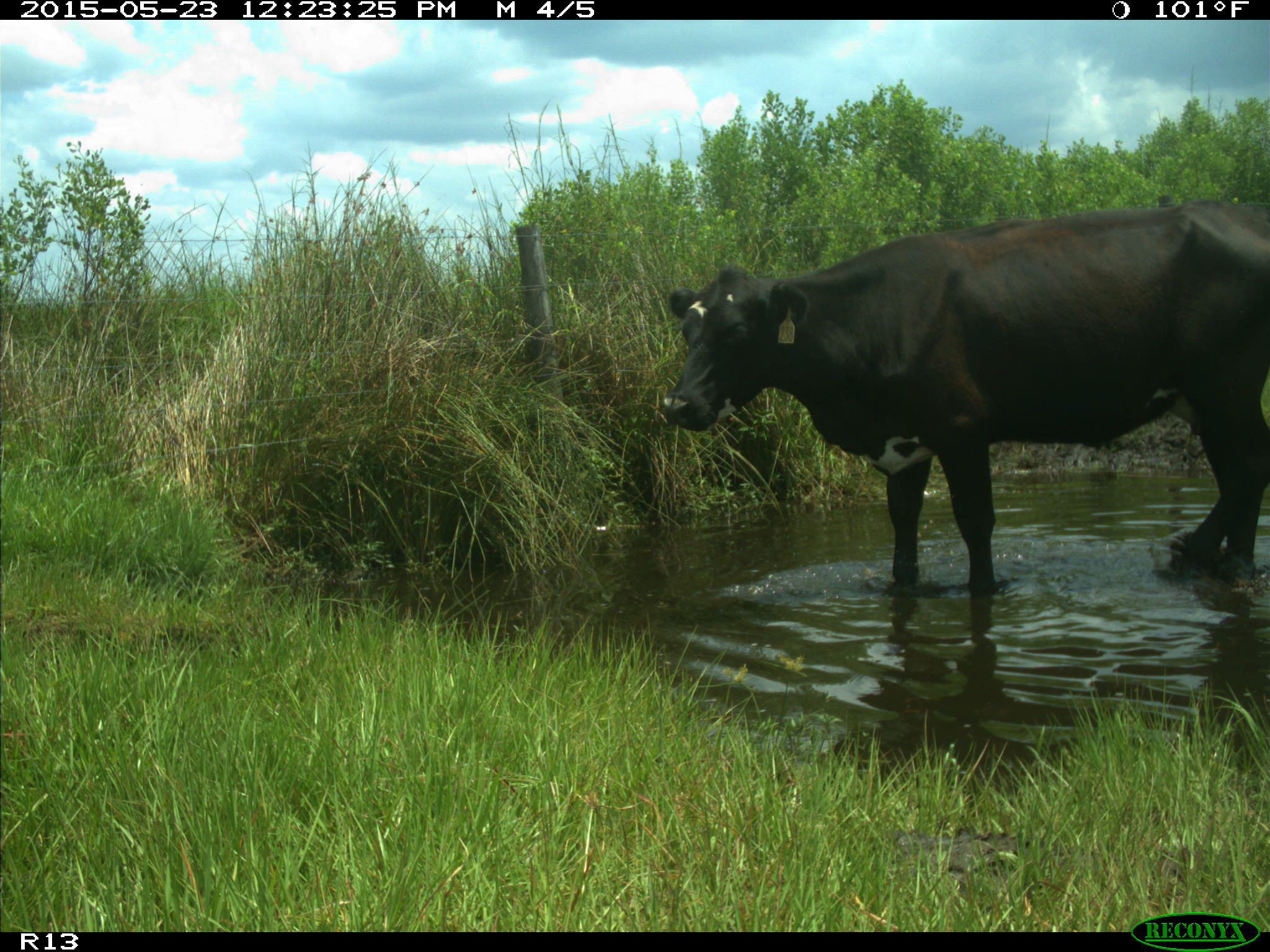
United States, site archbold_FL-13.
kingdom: Animalia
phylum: Chordata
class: Mammalia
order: Artiodactyla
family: Bovidae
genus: Bos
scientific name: Bos taurus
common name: domestic cow